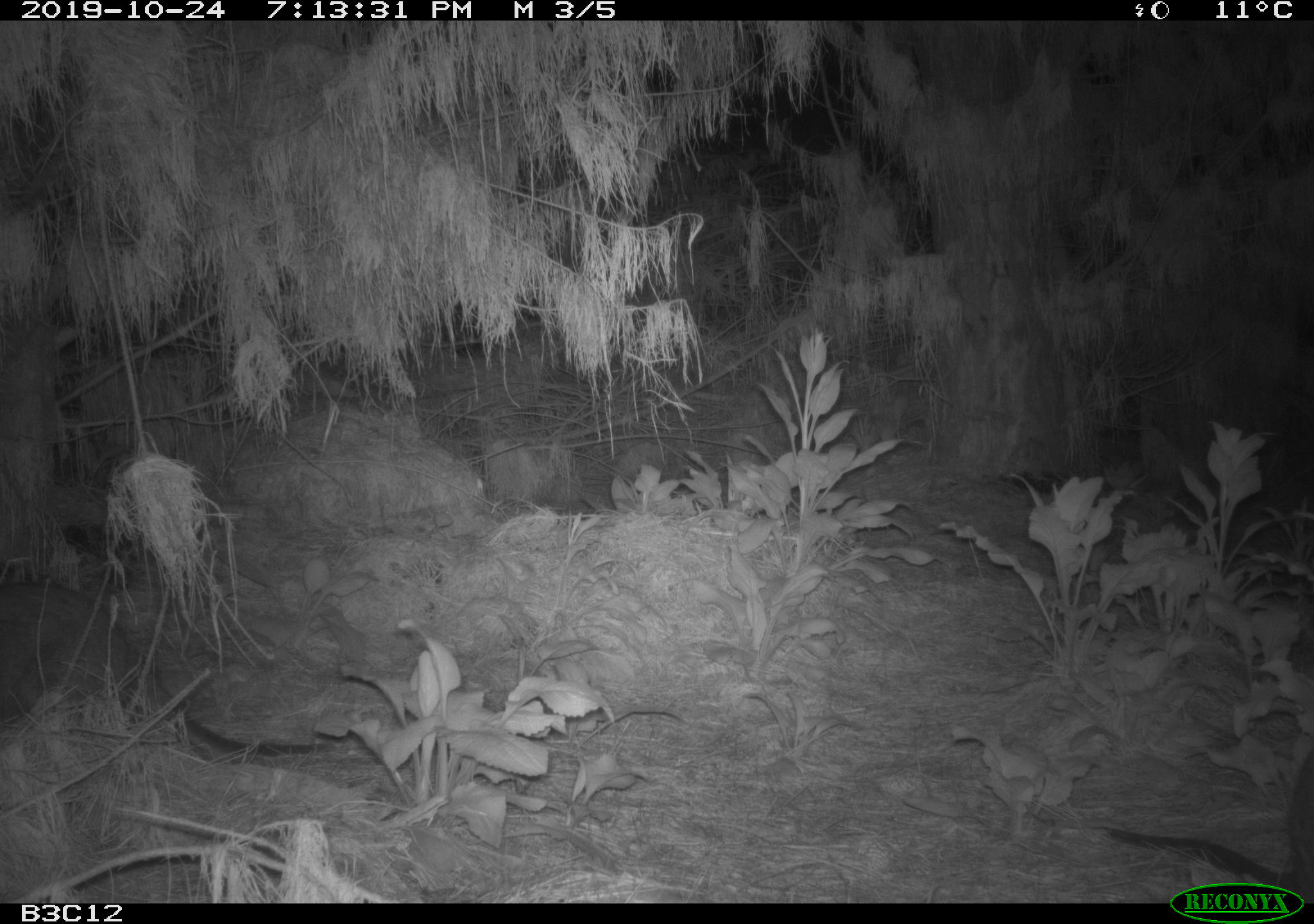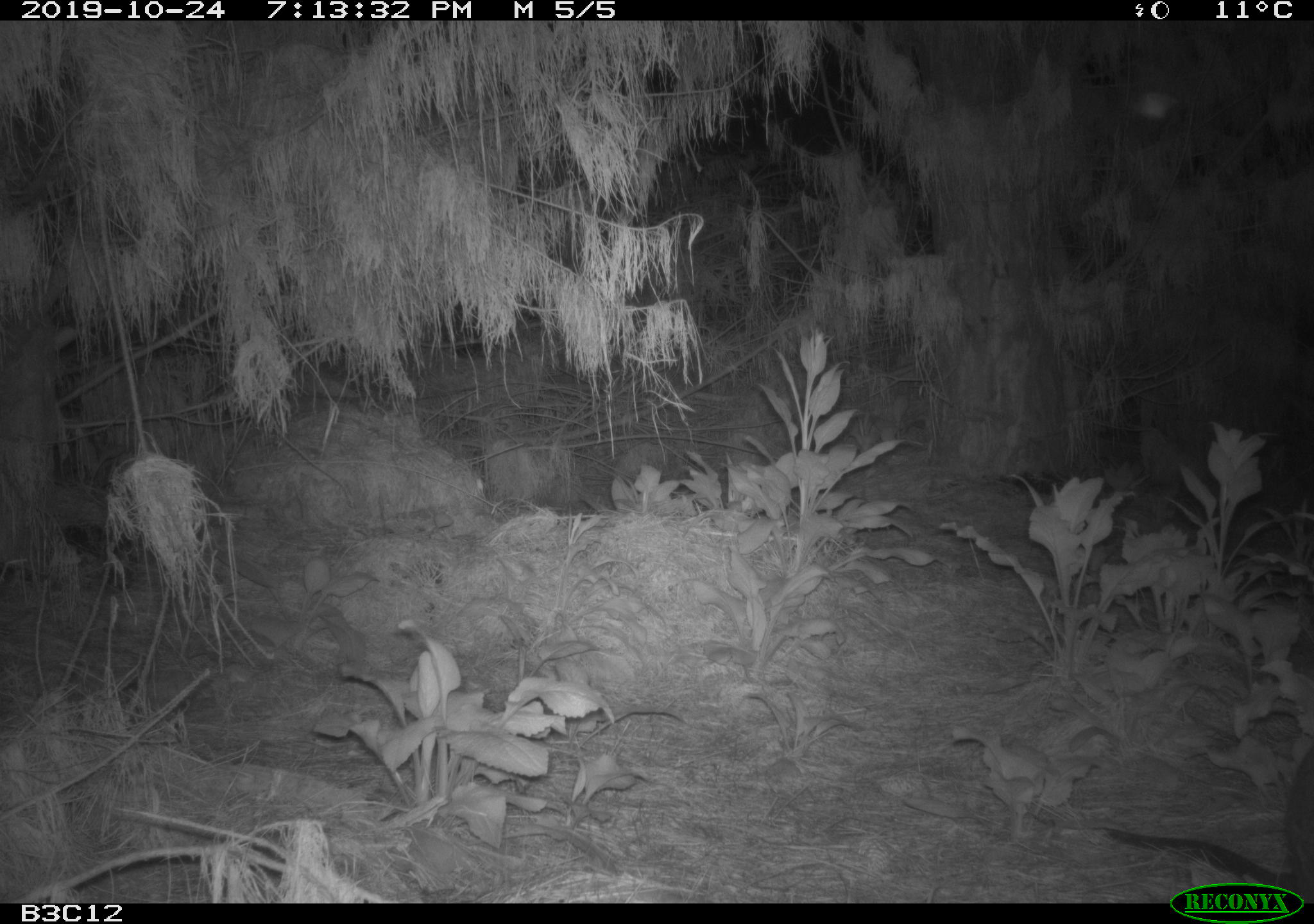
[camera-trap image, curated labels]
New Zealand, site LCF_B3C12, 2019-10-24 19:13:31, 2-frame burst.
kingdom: Animalia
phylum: Chordata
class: Mammalia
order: Diprotodontia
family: Macropodidae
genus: Notamacropus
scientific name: Notamacropus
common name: wallaby